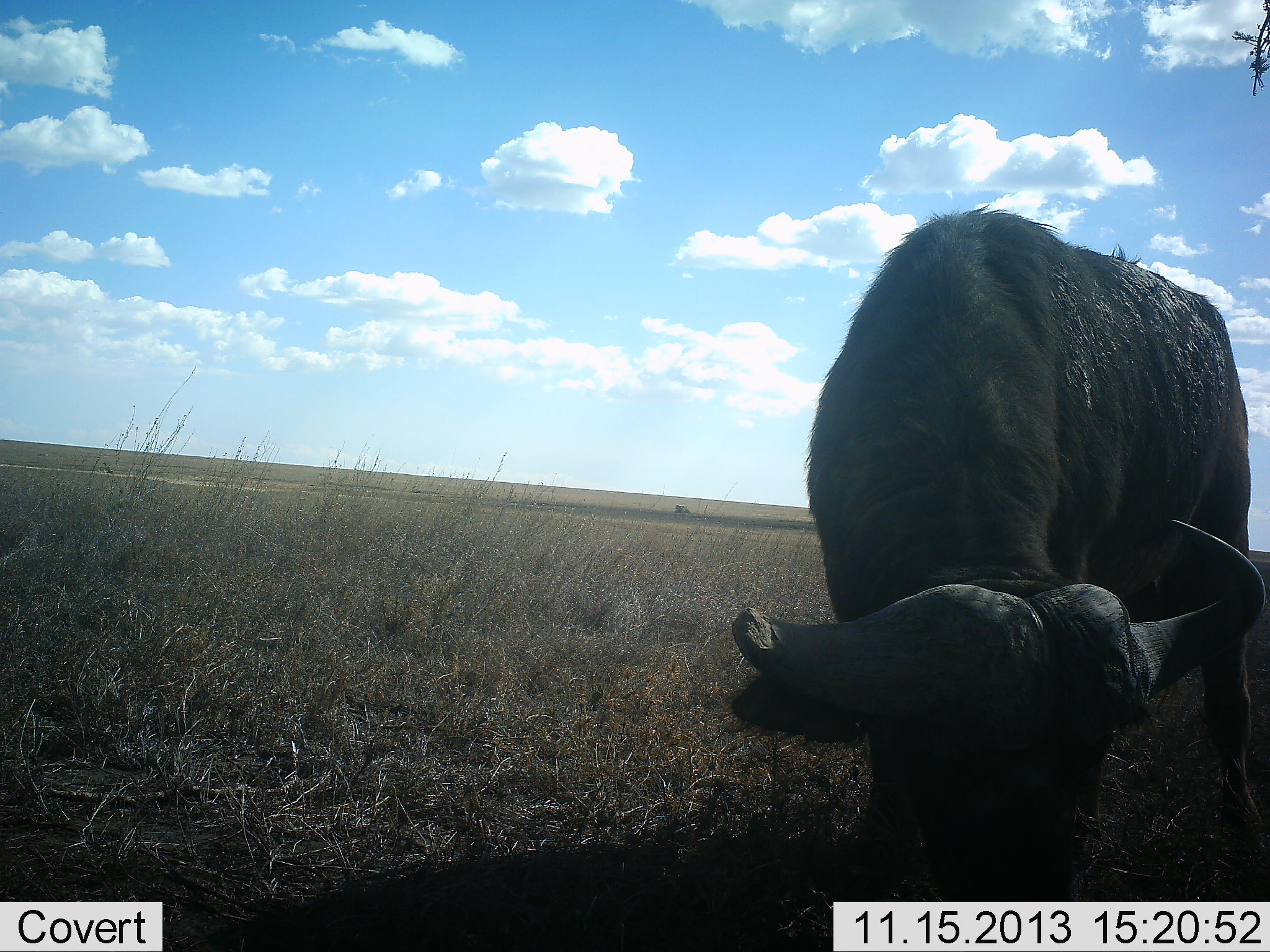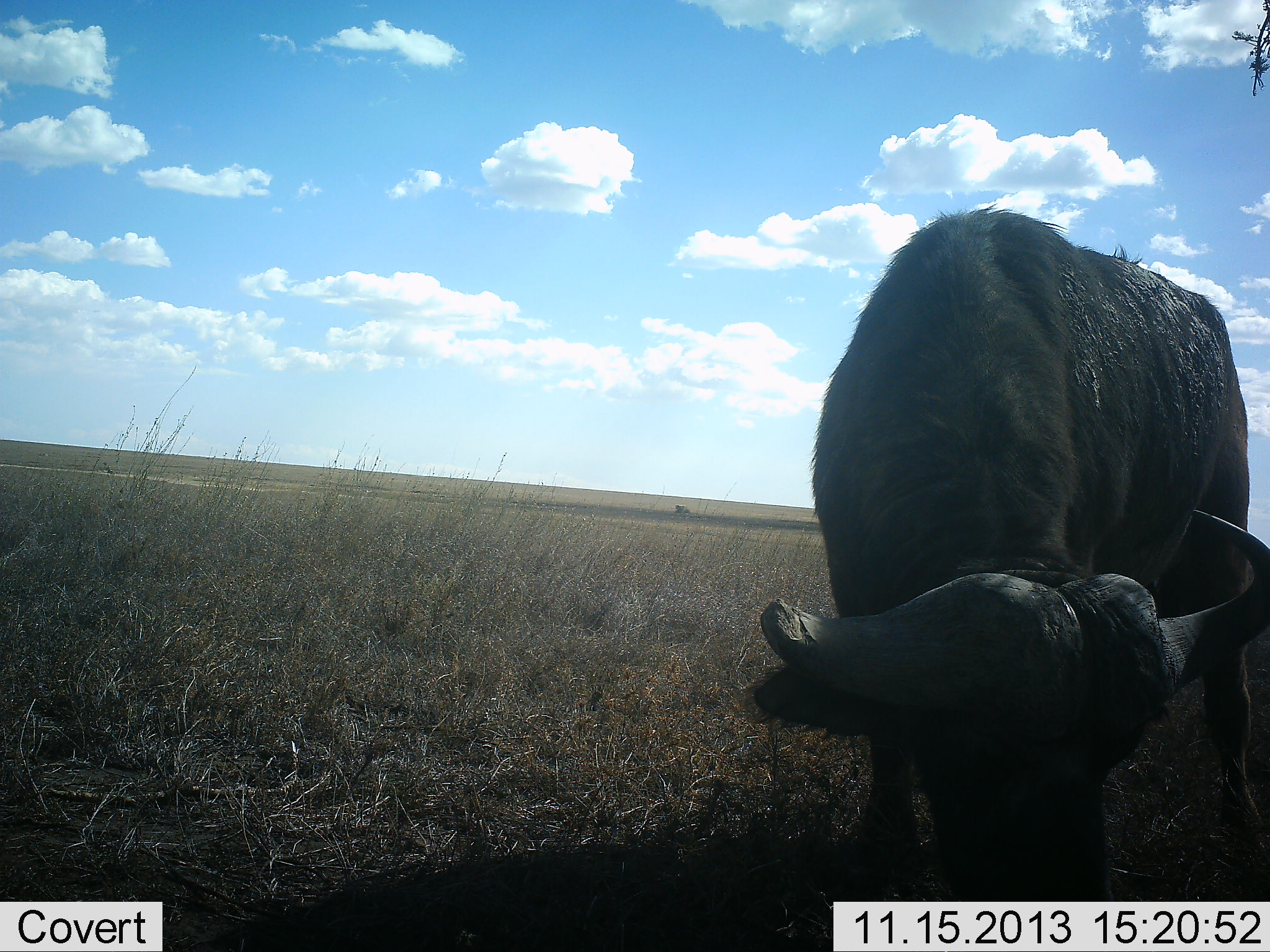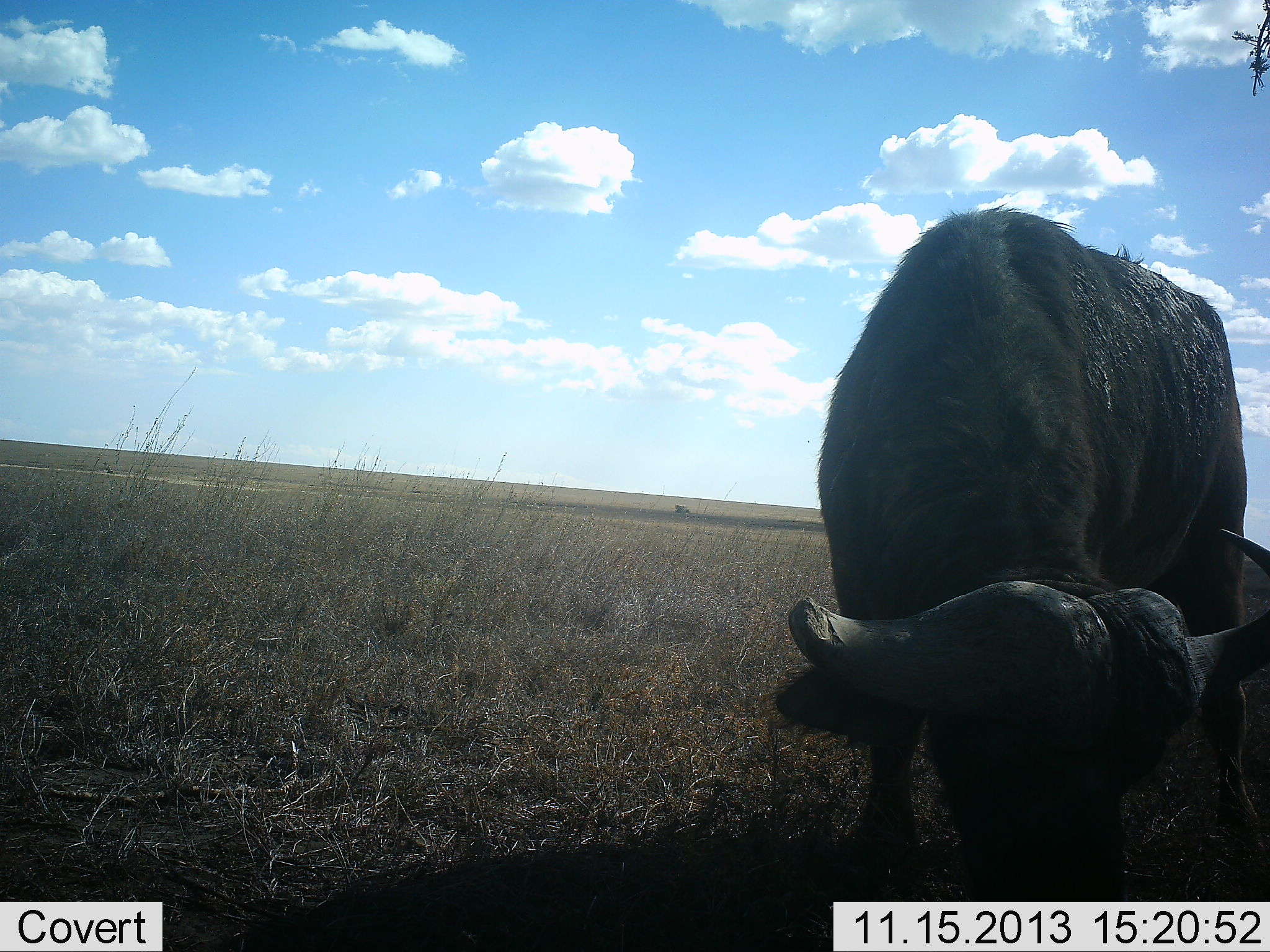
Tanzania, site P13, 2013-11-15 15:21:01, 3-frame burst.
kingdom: Animalia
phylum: Chordata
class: Mammalia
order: Artiodactyla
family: Bovidae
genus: Syncerus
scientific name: Syncerus caffer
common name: cape buffalo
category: buffalo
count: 1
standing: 31%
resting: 0%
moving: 0%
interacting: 0%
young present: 0%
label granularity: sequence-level